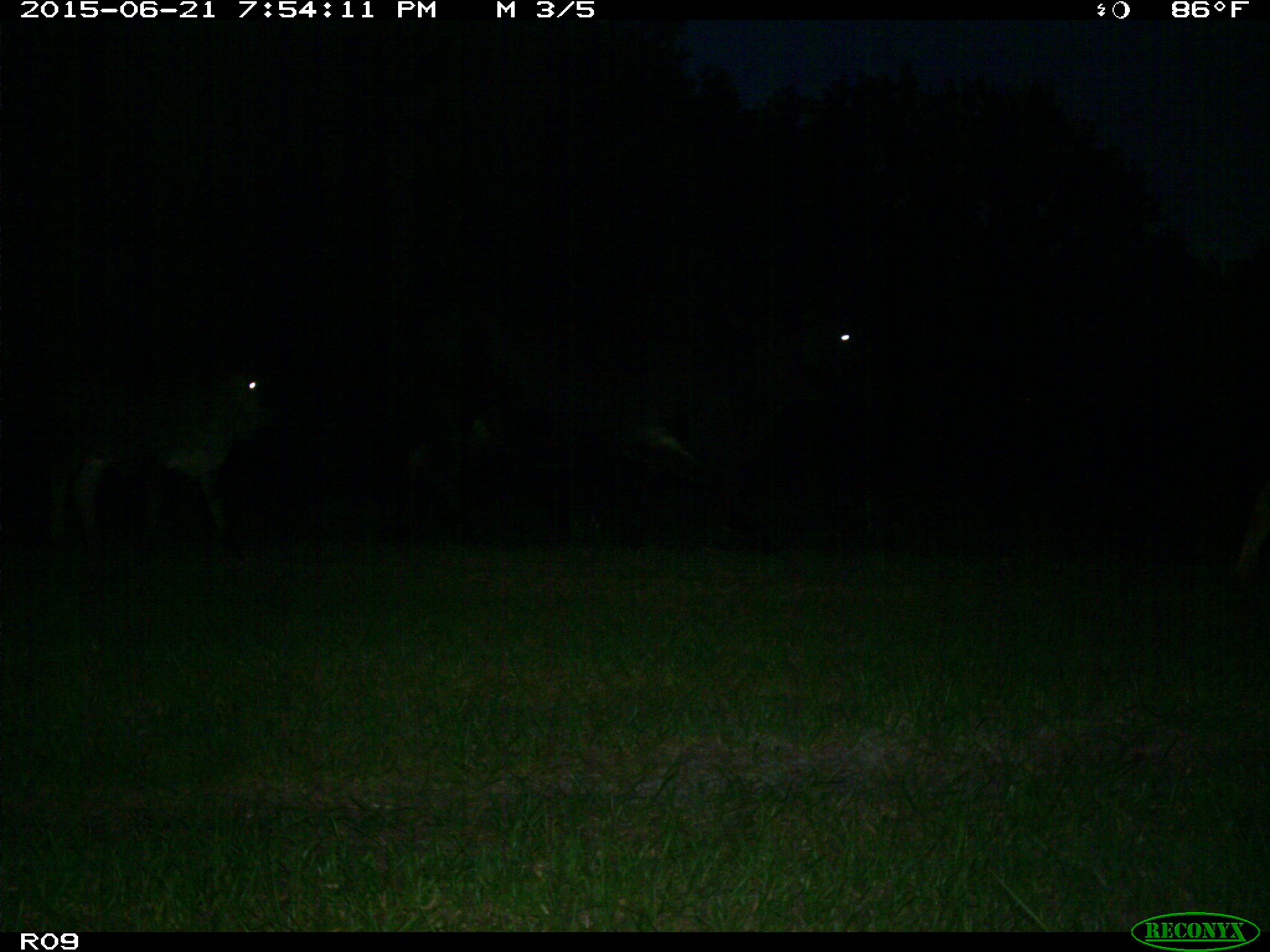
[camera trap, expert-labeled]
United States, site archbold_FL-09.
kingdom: Animalia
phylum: Chordata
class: Mammalia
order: Artiodactyla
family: Bovidae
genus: Bos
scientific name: Bos taurus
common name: domestic cow